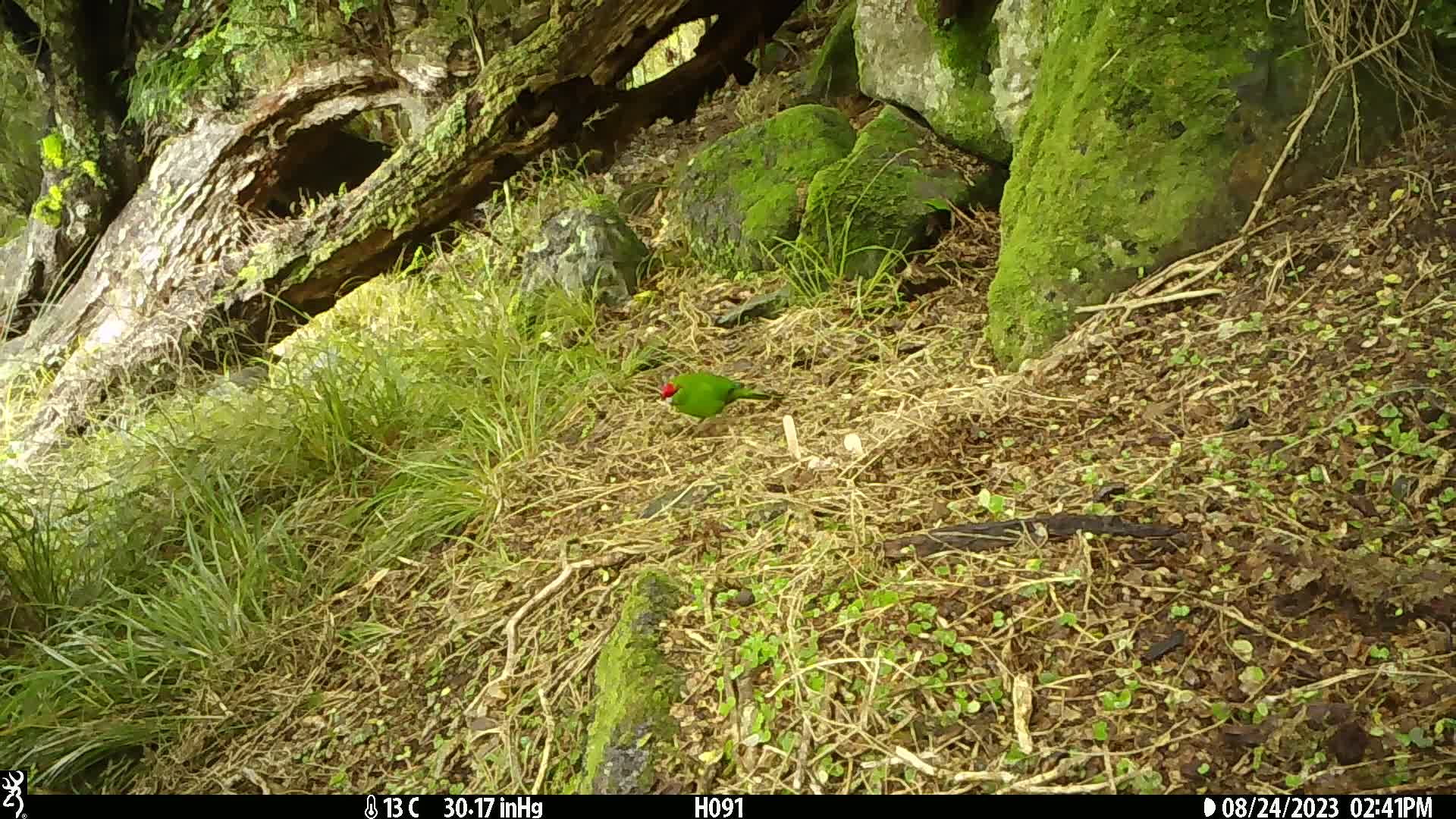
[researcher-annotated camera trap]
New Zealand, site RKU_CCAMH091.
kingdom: Animalia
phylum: Chordata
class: Aves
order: Psittaciformes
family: Psittaculidae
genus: Cyanoramphus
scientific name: Cyanoramphus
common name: parakeet